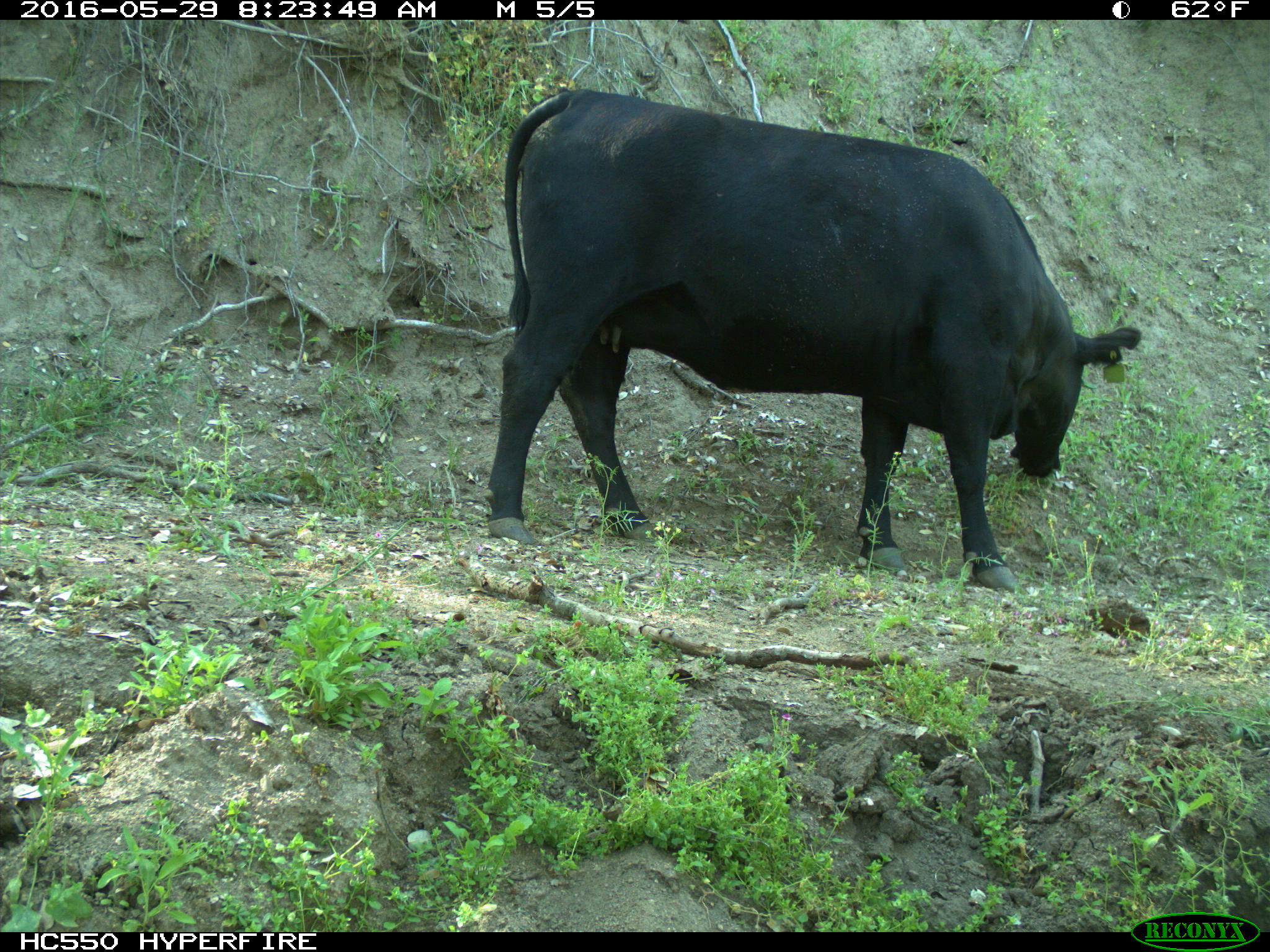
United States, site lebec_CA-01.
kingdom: Animalia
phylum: Chordata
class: Mammalia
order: Artiodactyla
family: Bovidae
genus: Bos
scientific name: Bos taurus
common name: domestic cow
Bos taurus (domestic cow).